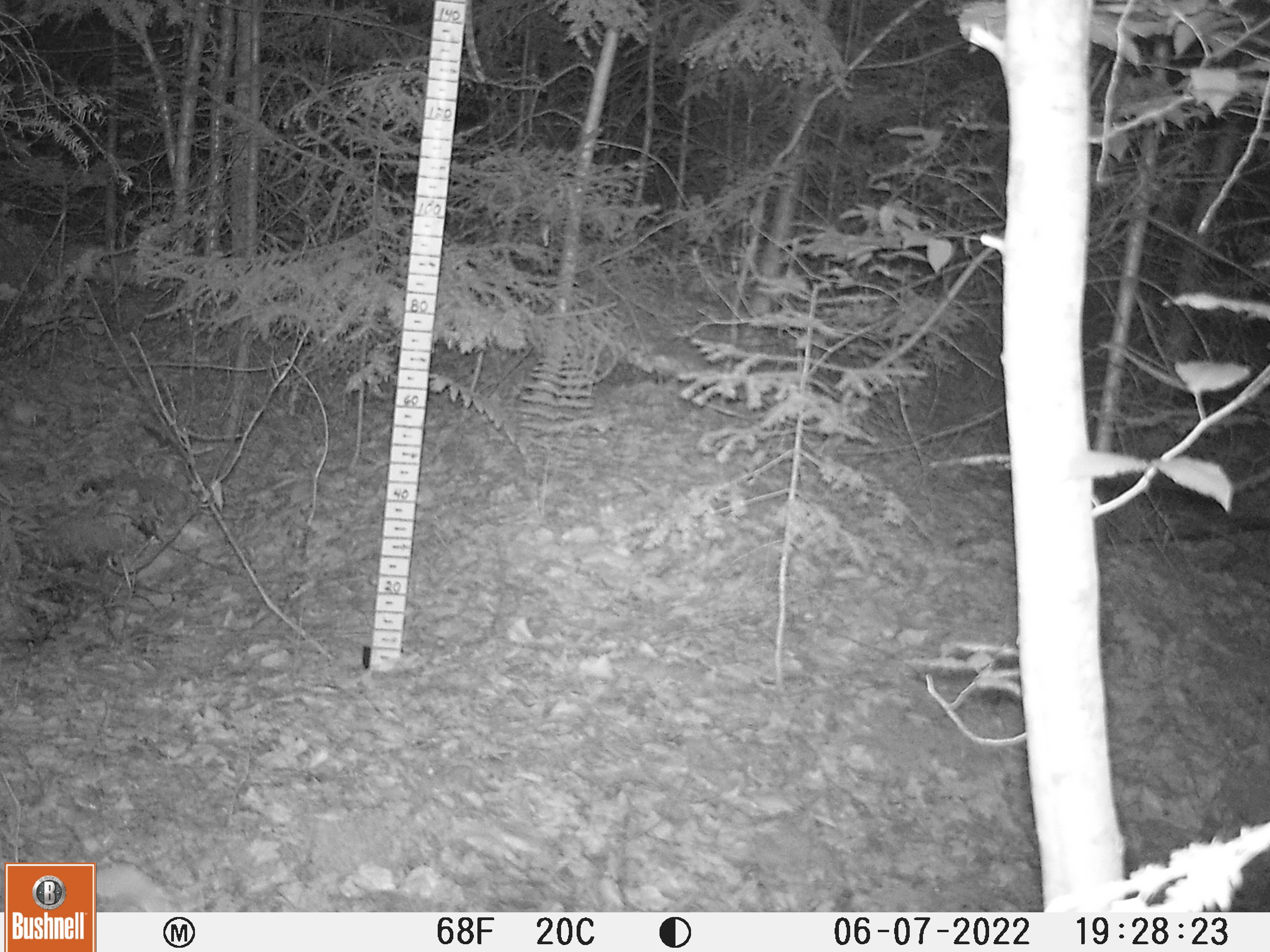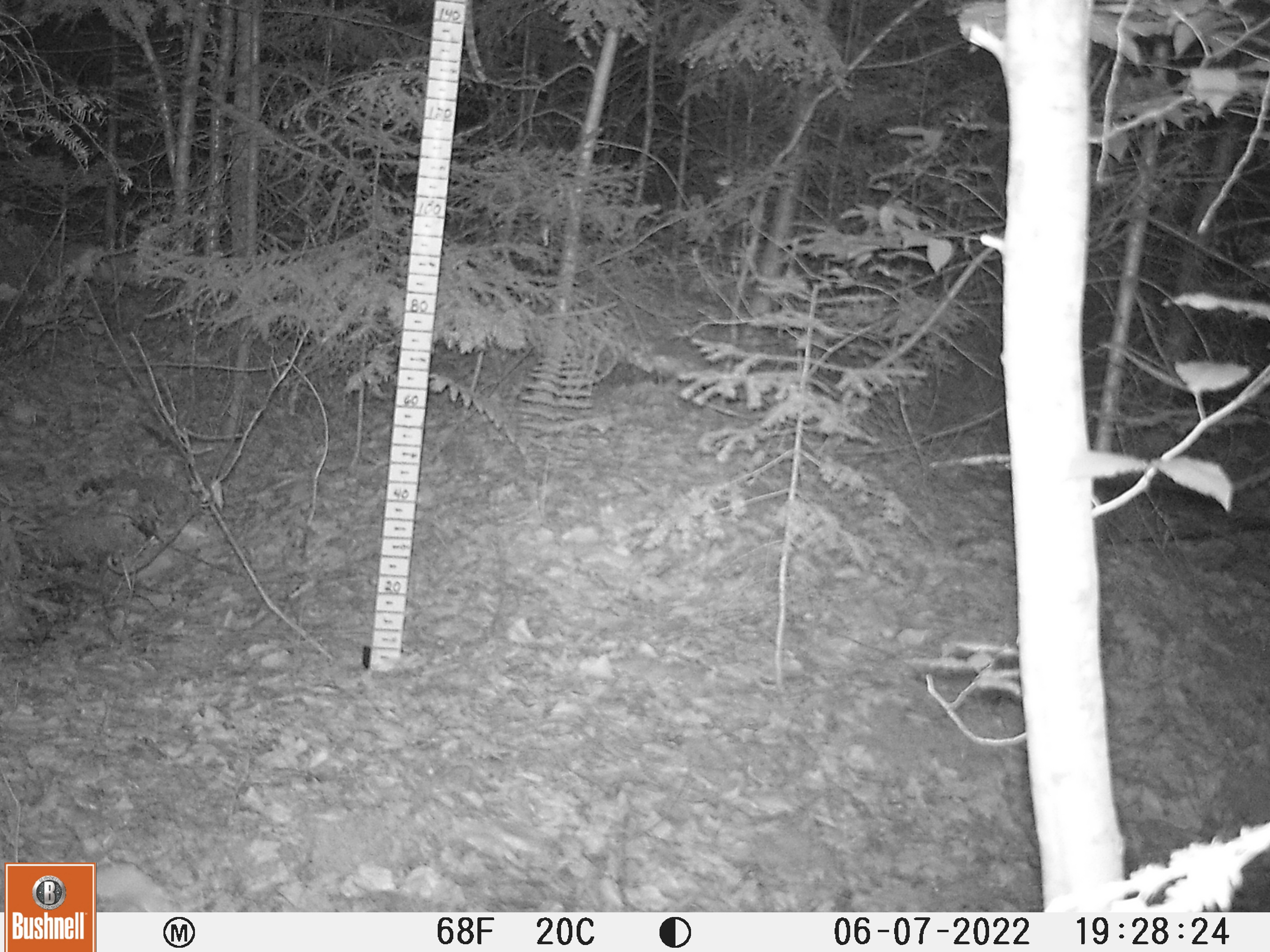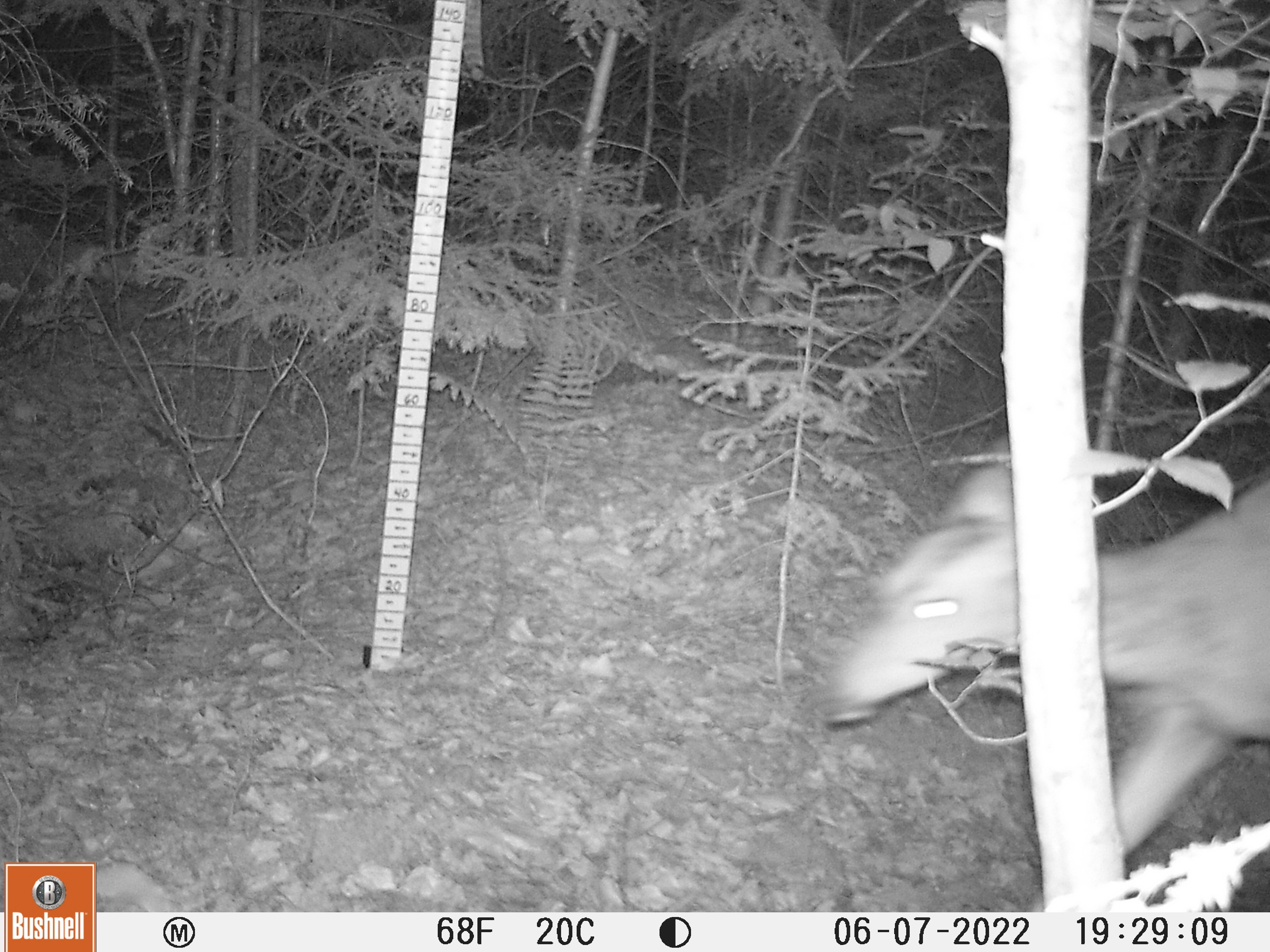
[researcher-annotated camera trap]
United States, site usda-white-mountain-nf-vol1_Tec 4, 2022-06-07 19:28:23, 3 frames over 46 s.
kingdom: Animalia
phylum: Chordata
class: Mammalia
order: Artiodactyla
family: Cervidae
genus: Odocoileus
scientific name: Odocoileus virginianus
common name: white-tailed deer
White-tailed deer (Odocoileus virginianus).